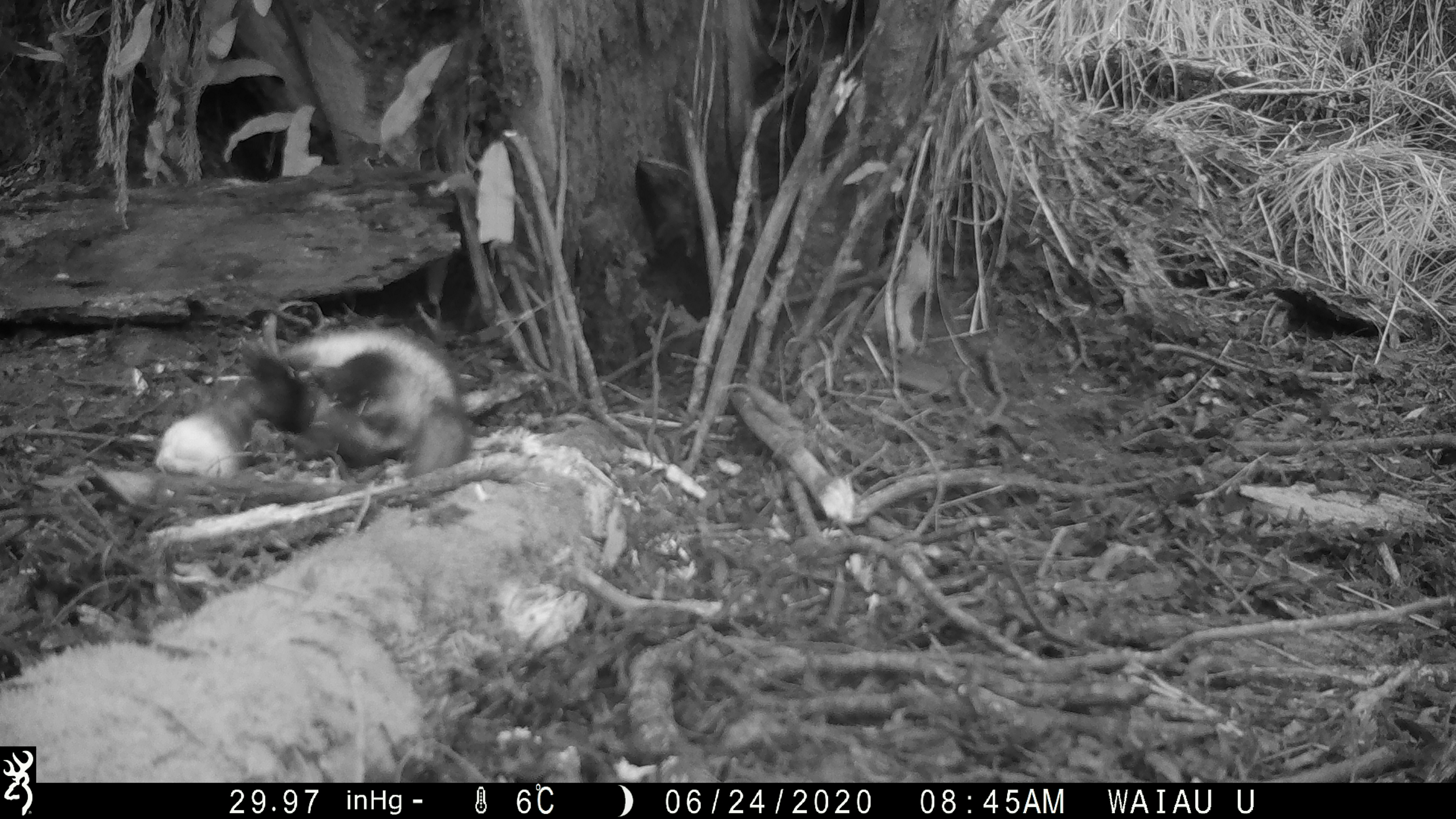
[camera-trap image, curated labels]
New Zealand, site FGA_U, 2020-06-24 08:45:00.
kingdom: Animalia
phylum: Chordata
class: Mammalia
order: Carnivora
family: Mustelidae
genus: Mustela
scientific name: Mustela furo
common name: ferret